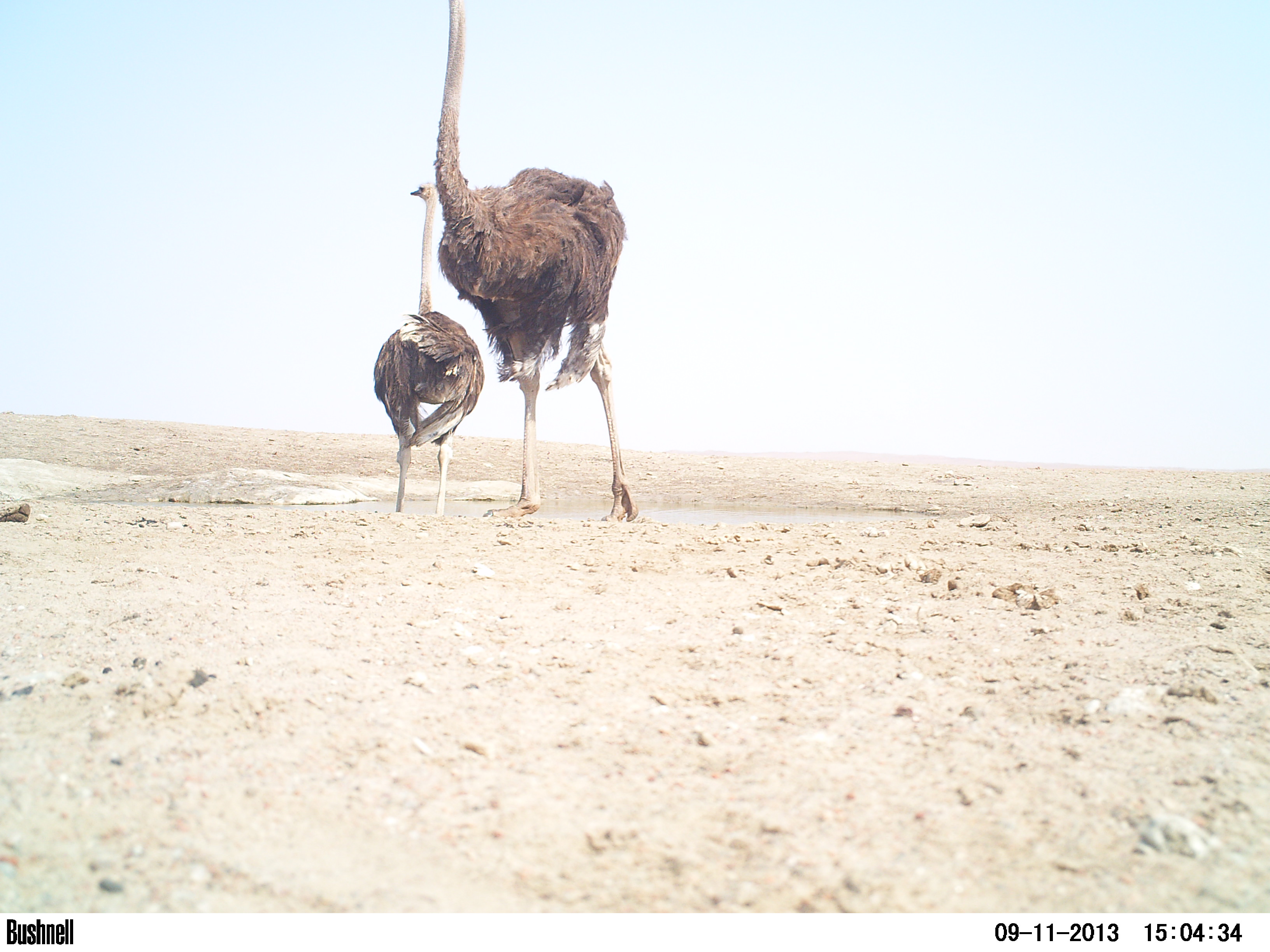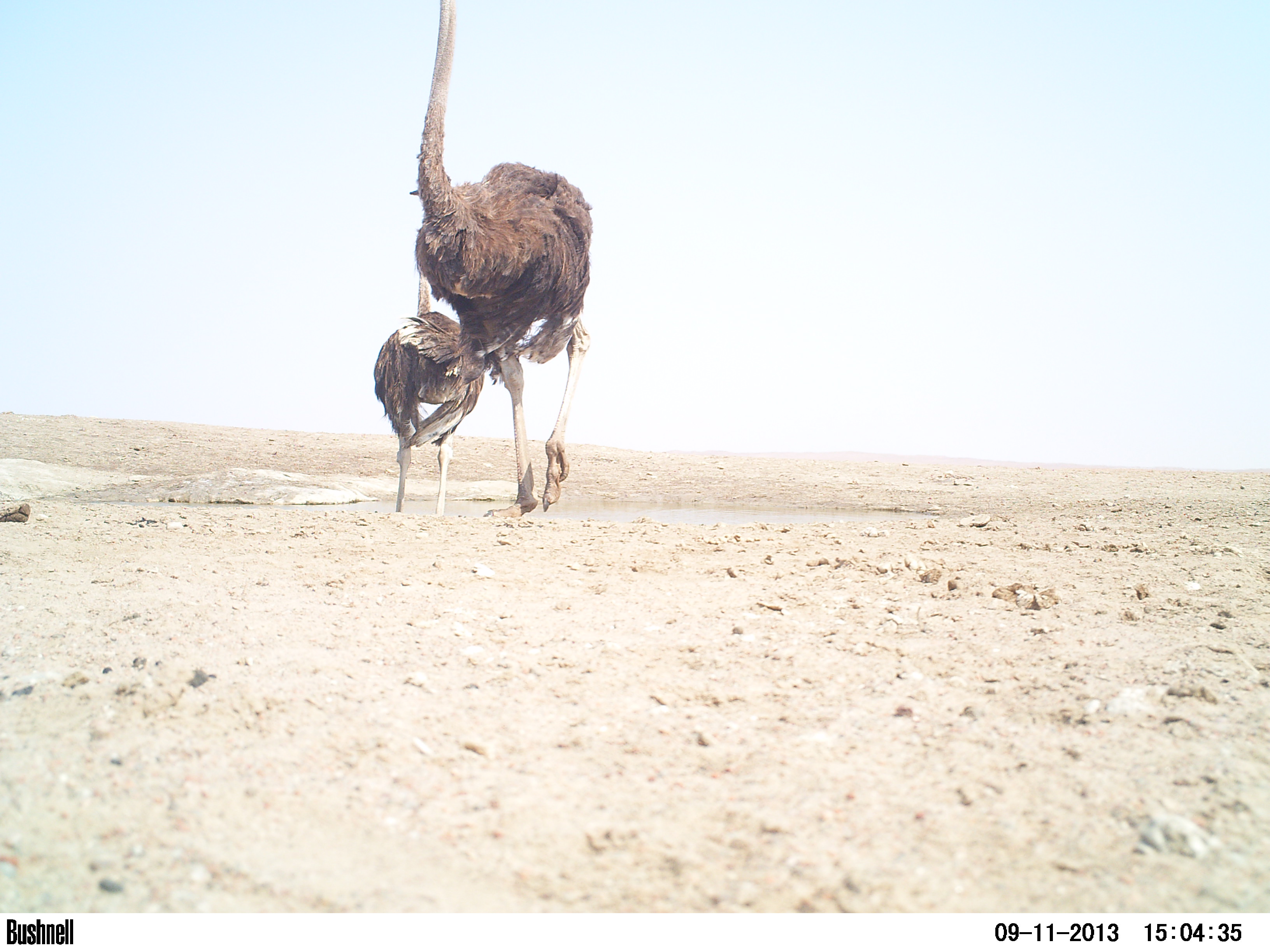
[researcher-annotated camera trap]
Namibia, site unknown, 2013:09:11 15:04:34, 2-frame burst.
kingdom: Animalia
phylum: Chordata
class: Aves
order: Struthioniformes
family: Struthionidae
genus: Struthio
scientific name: Struthio camelus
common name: common ostrich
Struthio camelus (common ostrich).